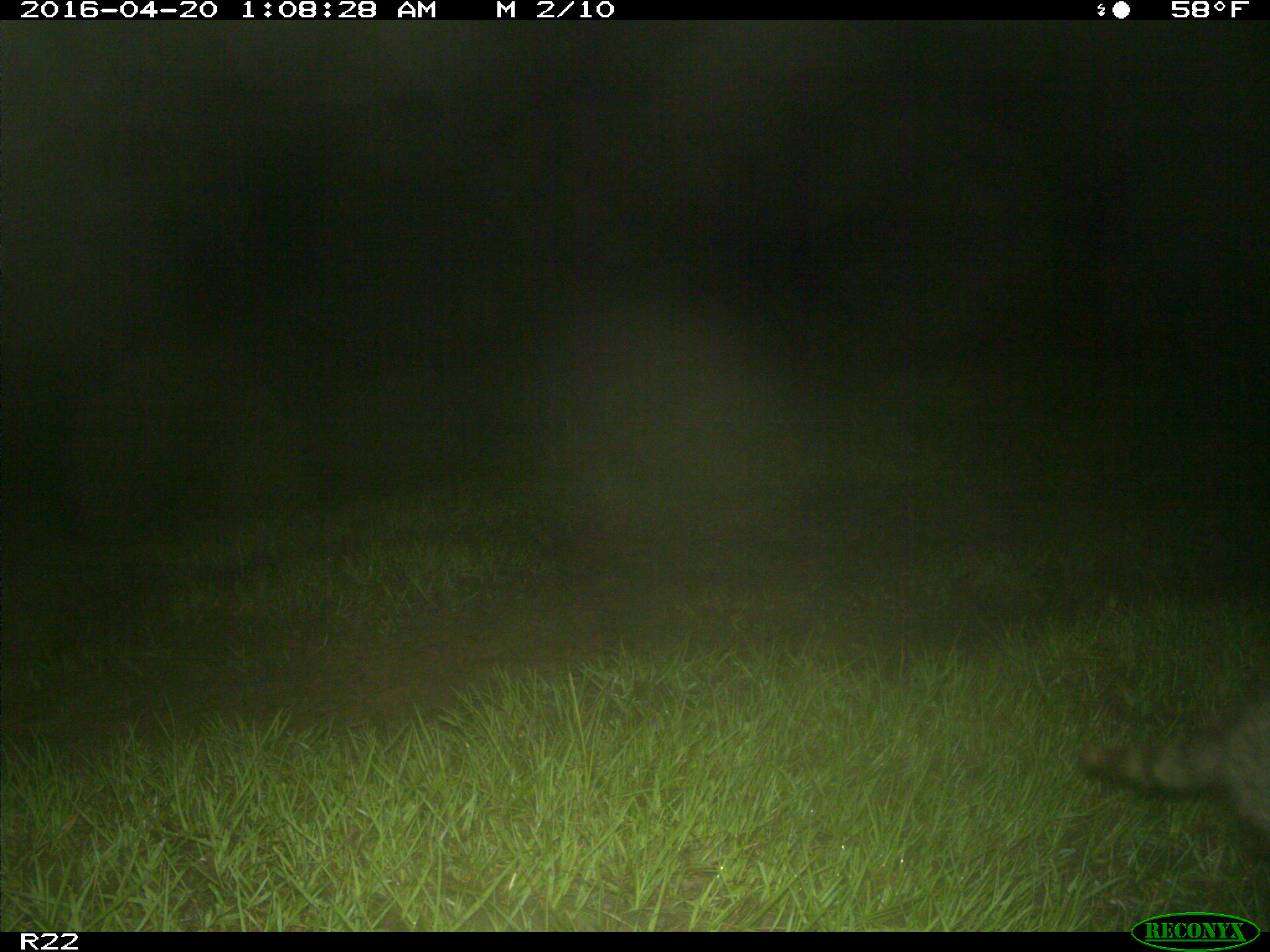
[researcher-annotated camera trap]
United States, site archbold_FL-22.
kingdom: Animalia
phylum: Chordata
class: Mammalia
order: Carnivora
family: Procyonidae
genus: Procyon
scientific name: Procyon lotor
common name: common raccoon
Procyon lotor (common raccoon).